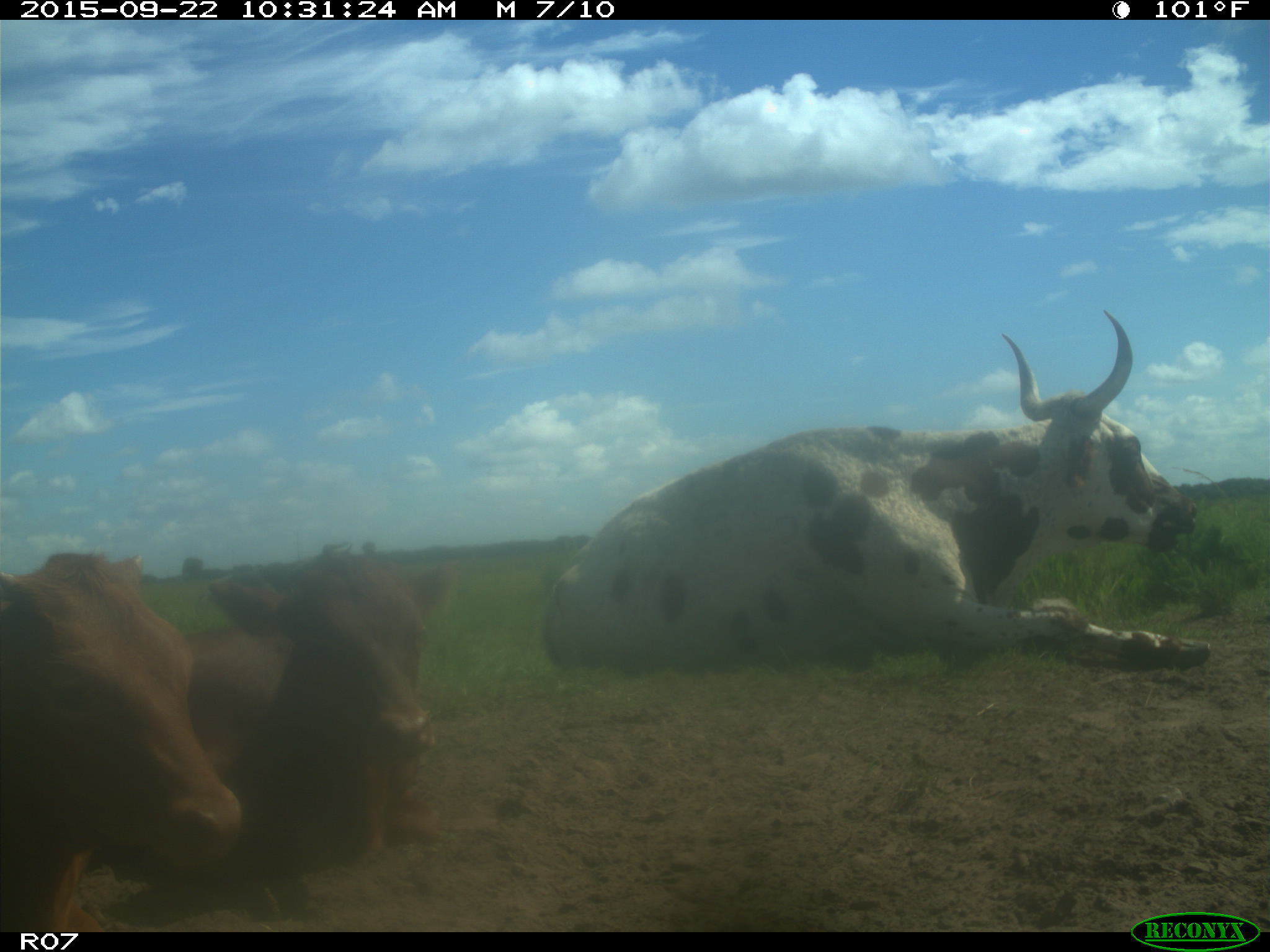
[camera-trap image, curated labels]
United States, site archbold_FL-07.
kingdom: Animalia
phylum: Chordata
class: Mammalia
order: Artiodactyla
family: Bovidae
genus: Bos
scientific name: Bos taurus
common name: domestic cow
Bos taurus (domestic cow).